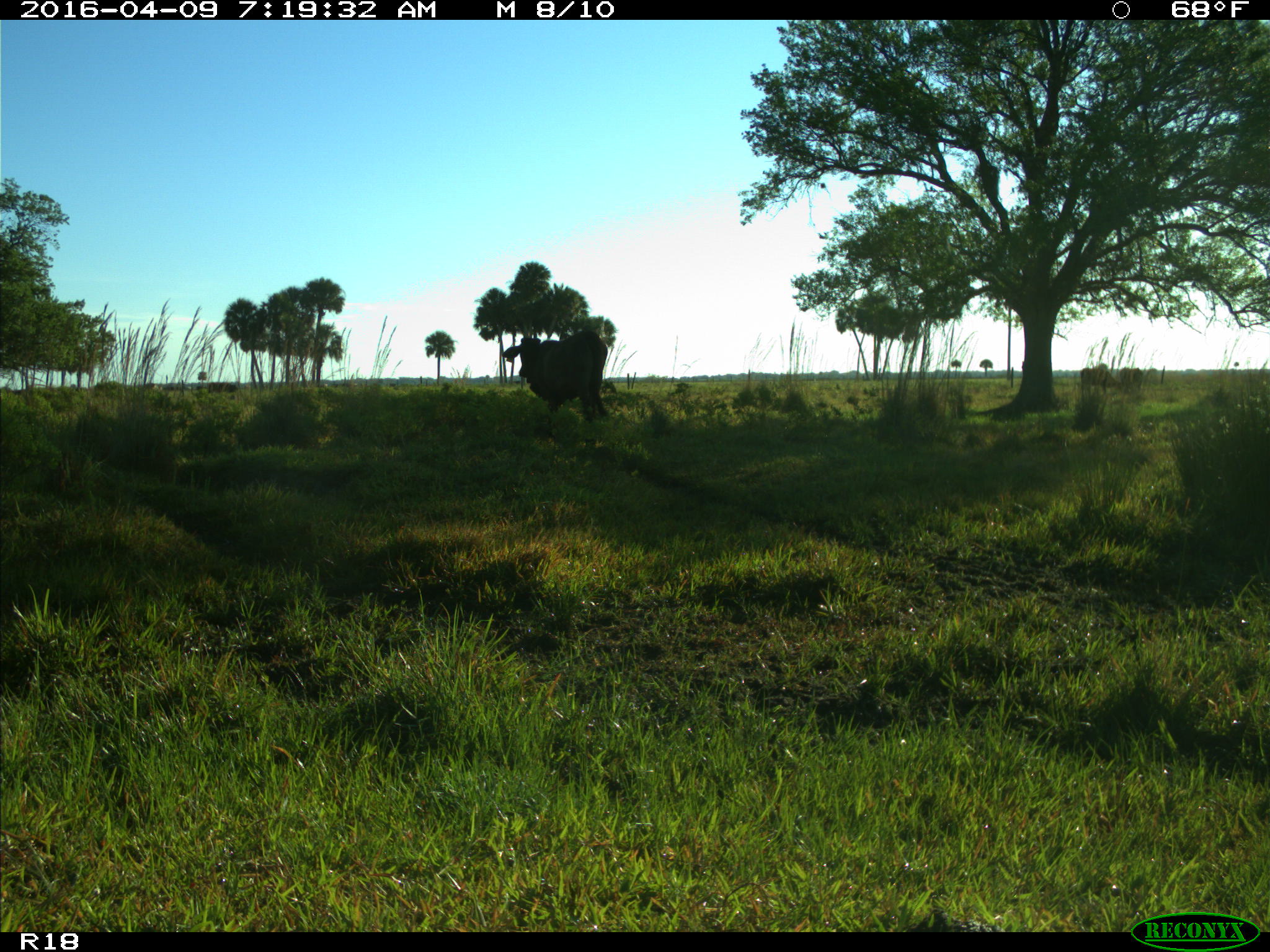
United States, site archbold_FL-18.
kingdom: Animalia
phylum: Chordata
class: Mammalia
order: Artiodactyla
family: Bovidae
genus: Bos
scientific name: Bos taurus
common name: domestic cow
Bos taurus (domestic cow).